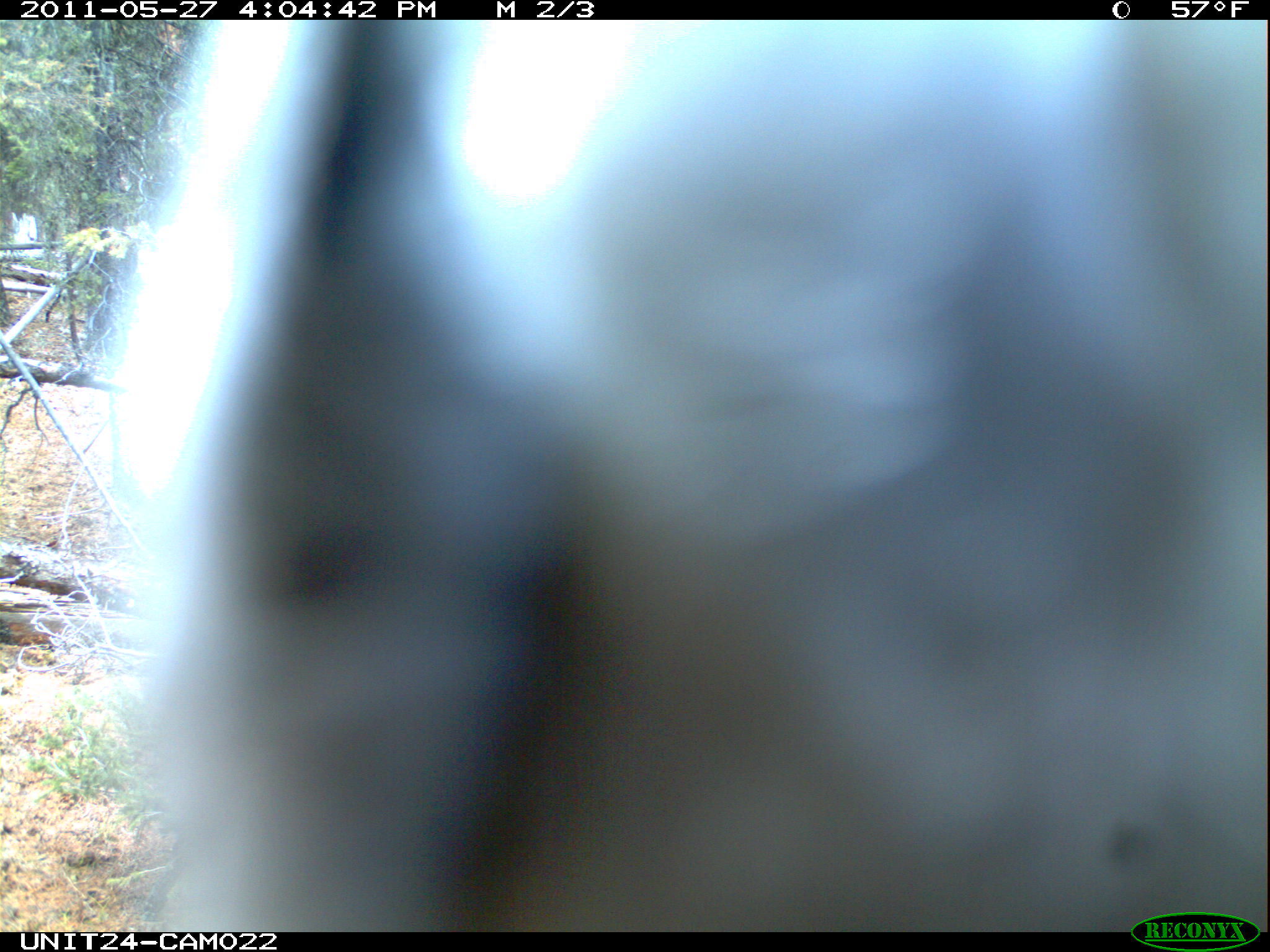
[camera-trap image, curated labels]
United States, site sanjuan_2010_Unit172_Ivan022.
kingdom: Animalia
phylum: Chordata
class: Aves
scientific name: Aves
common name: birds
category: unidentified bird